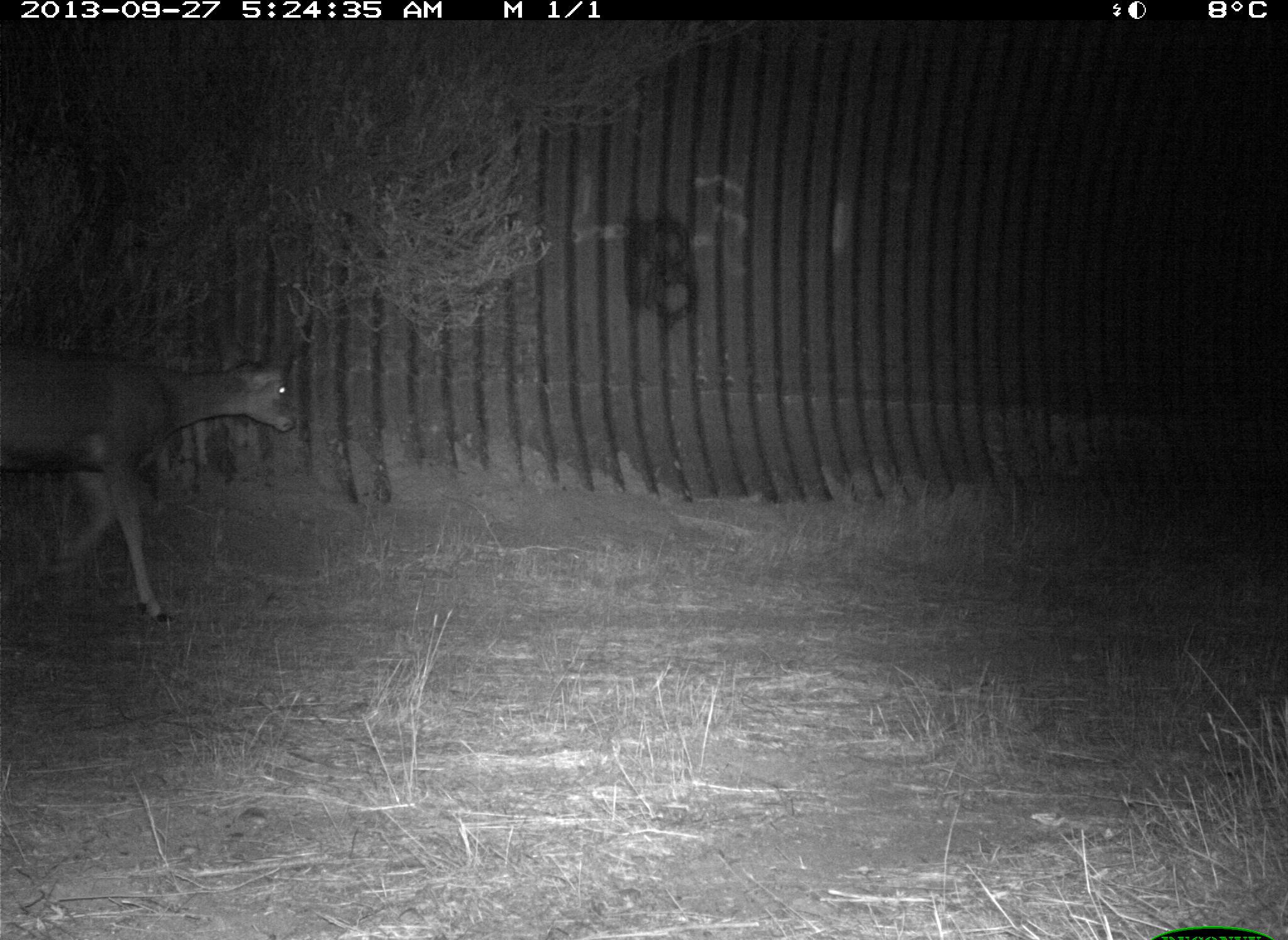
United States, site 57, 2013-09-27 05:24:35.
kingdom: Animalia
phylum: Chordata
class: Mammalia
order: Artiodactyla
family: Cervidae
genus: Odocoileus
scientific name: Odocoileus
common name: deer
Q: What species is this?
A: Deer (Odocoileus).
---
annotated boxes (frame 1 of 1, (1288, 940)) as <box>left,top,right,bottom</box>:
deer: <box>0,326,299,627</box>